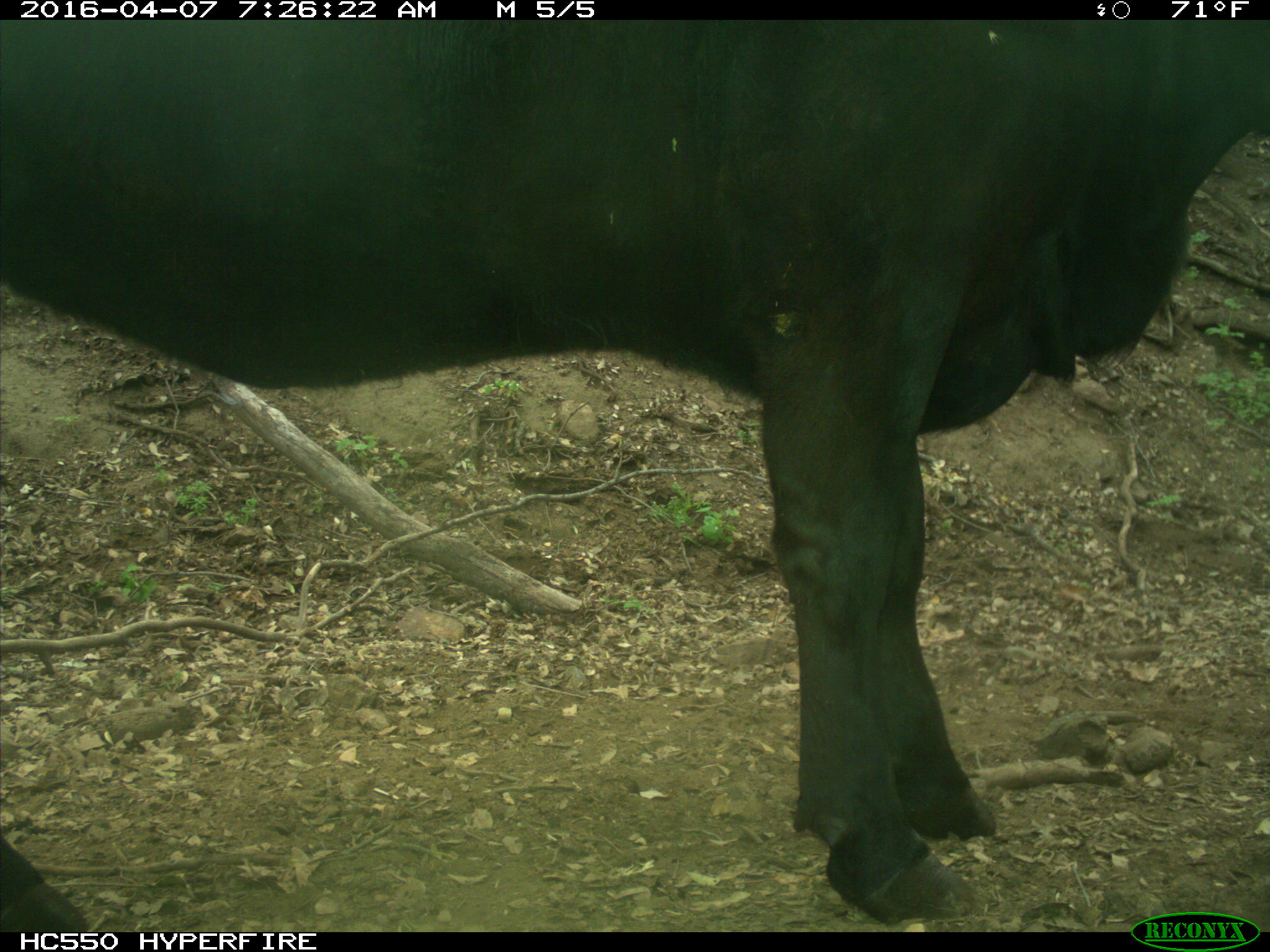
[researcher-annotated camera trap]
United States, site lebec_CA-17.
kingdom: Animalia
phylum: Chordata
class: Mammalia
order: Artiodactyla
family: Bovidae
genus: Bos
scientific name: Bos taurus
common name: domestic cow